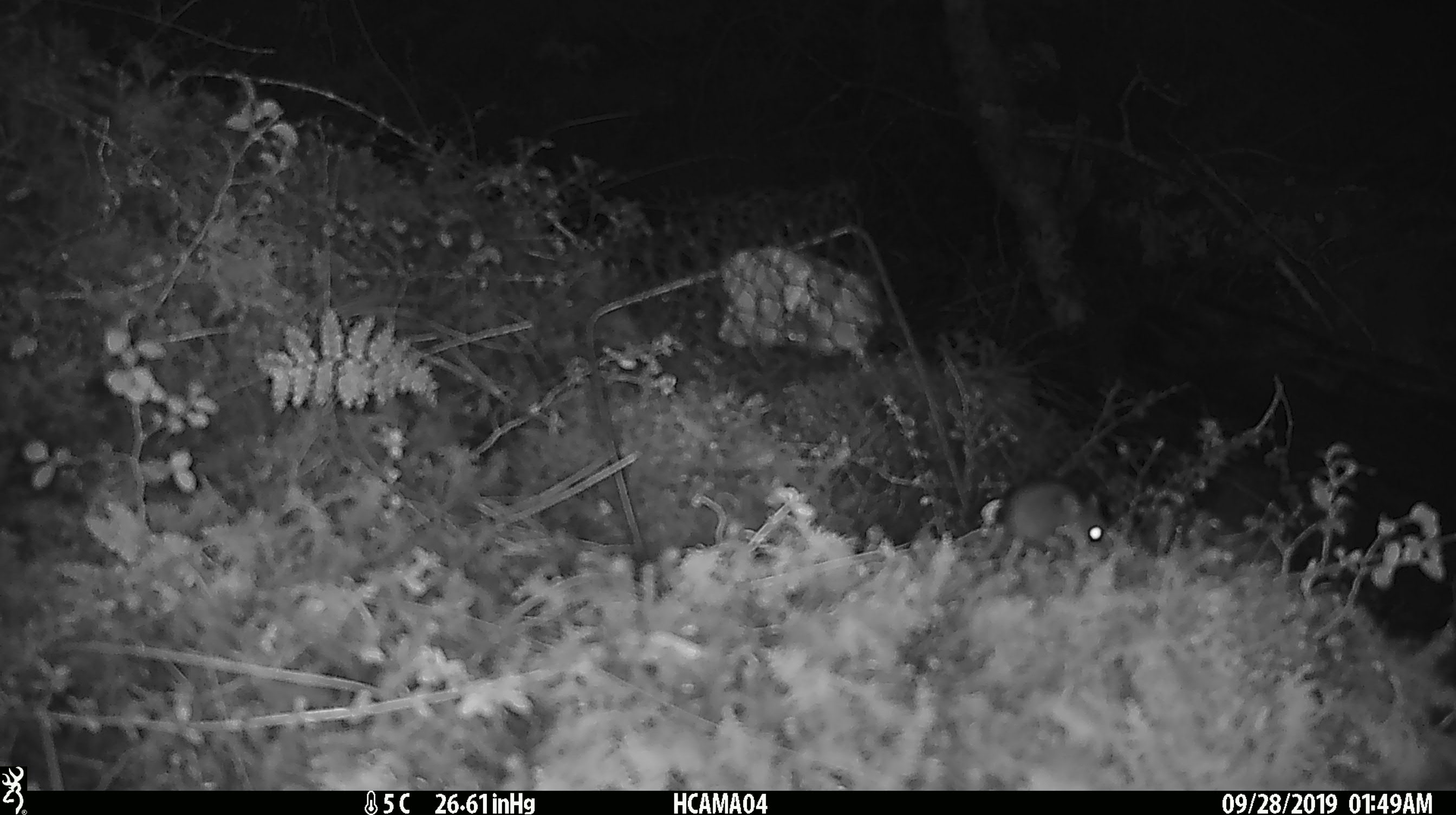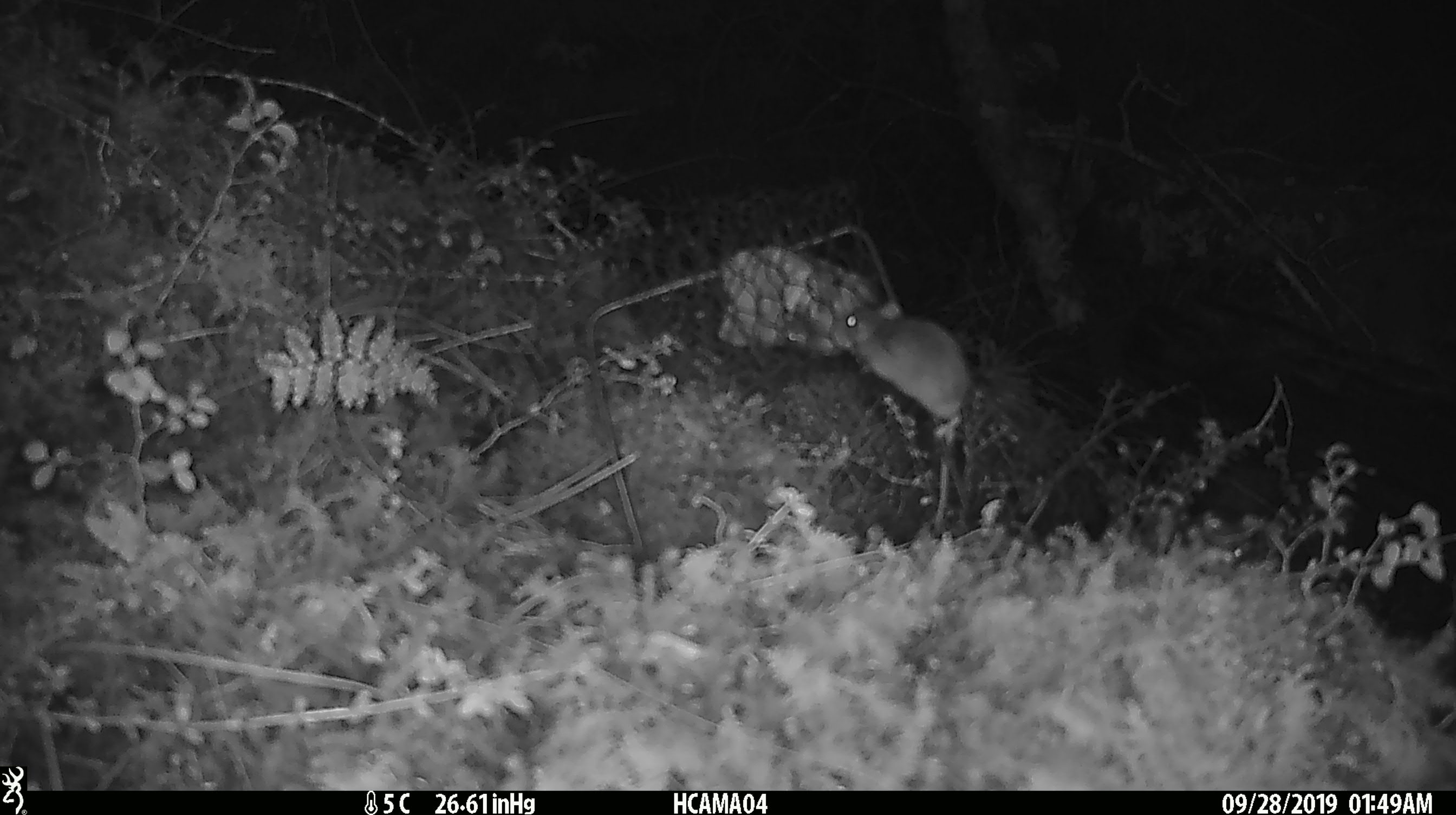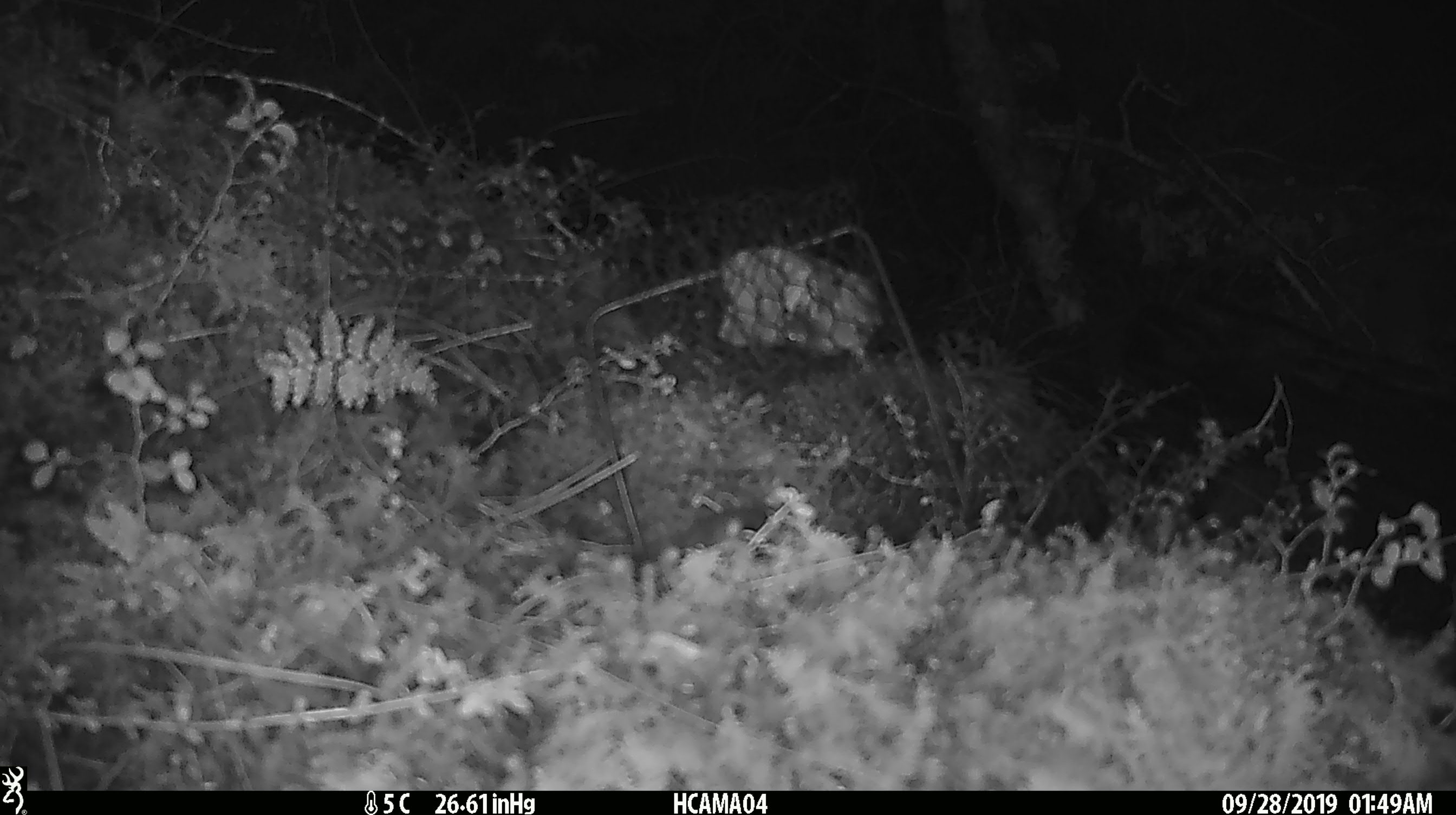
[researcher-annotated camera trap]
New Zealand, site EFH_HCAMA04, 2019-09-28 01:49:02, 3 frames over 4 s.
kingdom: Animalia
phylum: Chordata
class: Mammalia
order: Rodentia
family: Muridae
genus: Mus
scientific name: Mus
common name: mouse